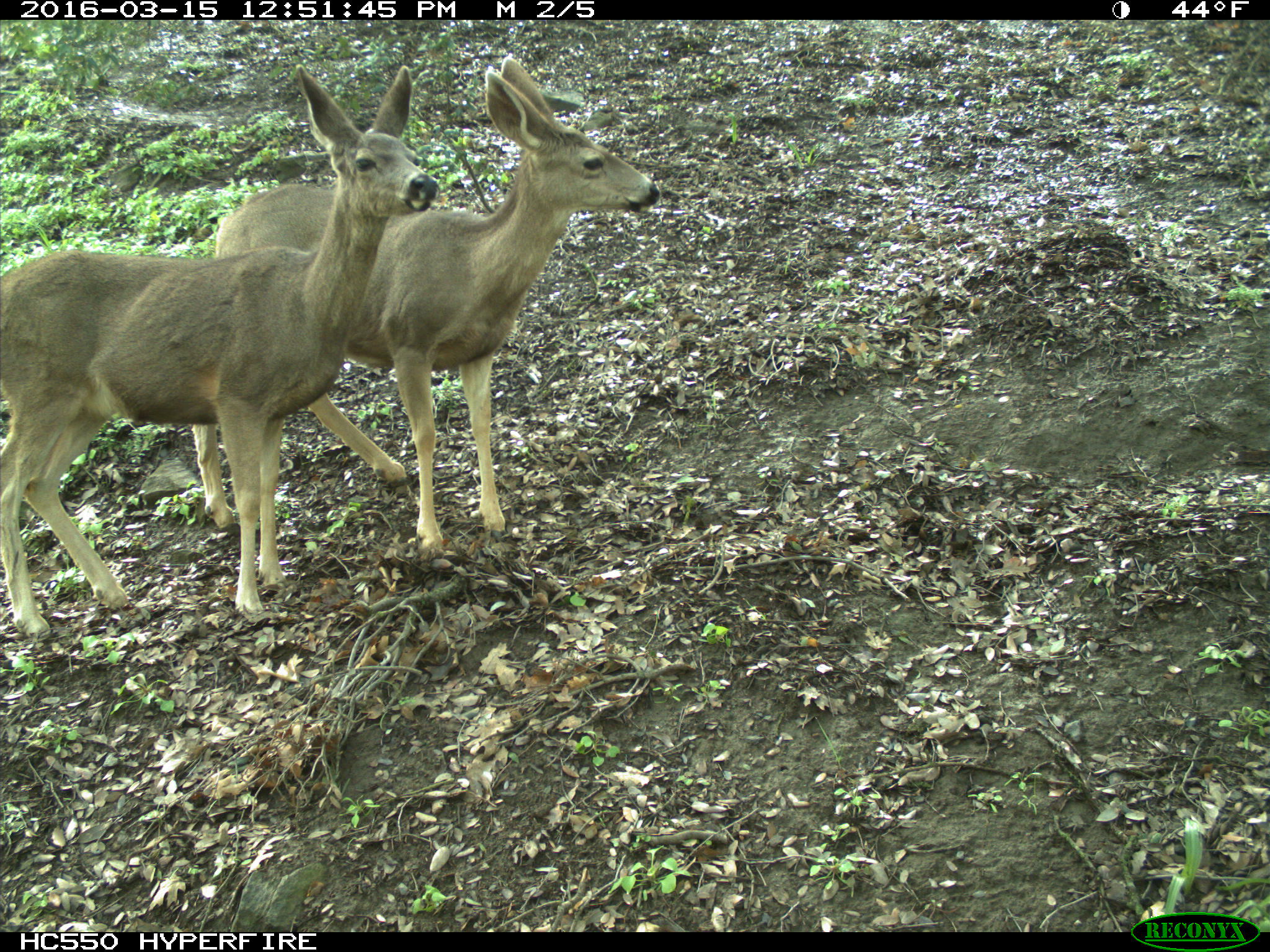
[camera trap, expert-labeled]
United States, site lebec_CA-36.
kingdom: Animalia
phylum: Chordata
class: Mammalia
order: Artiodactyla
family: Cervidae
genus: Odocoileus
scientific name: Odocoileus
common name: deer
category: unidentified deer